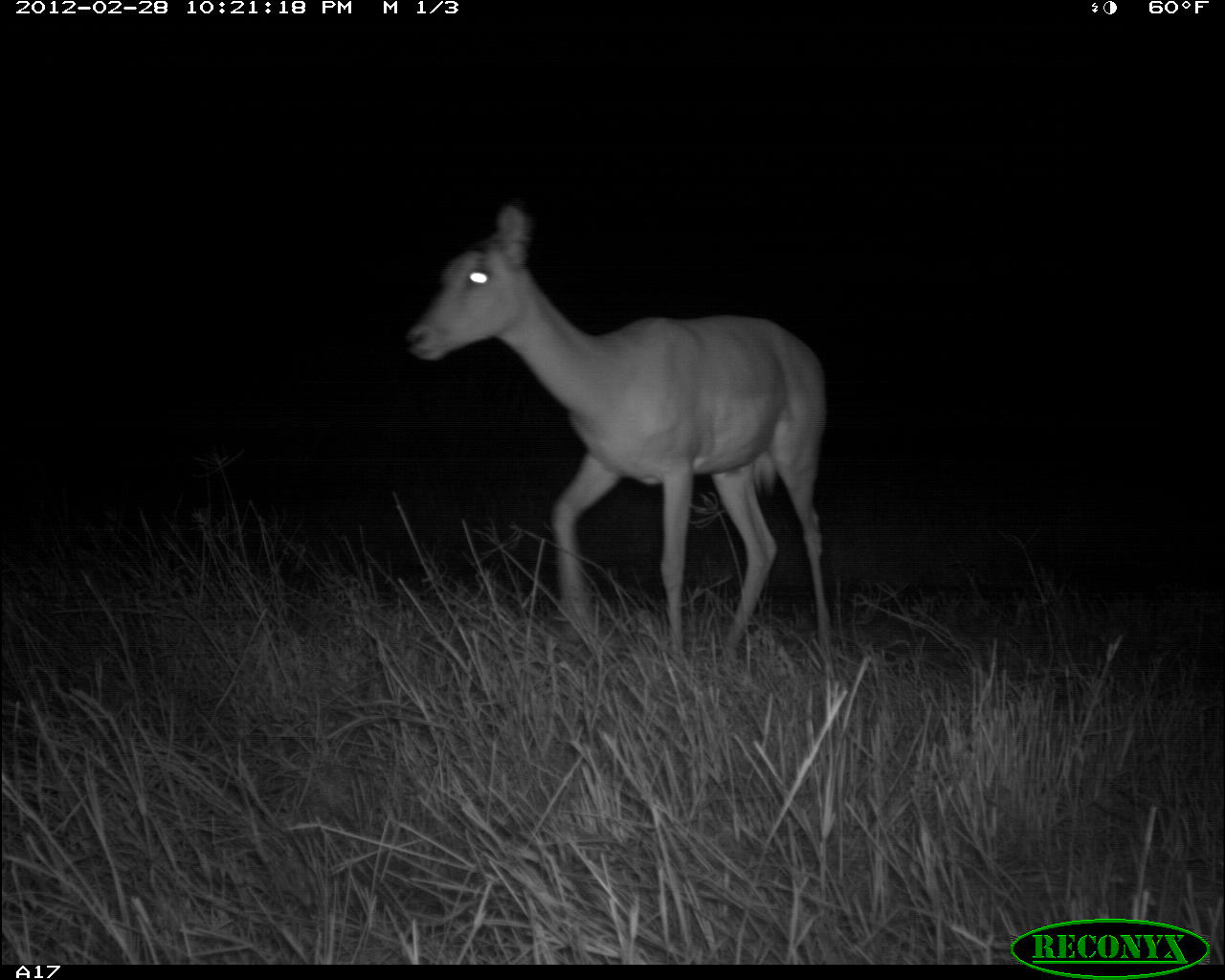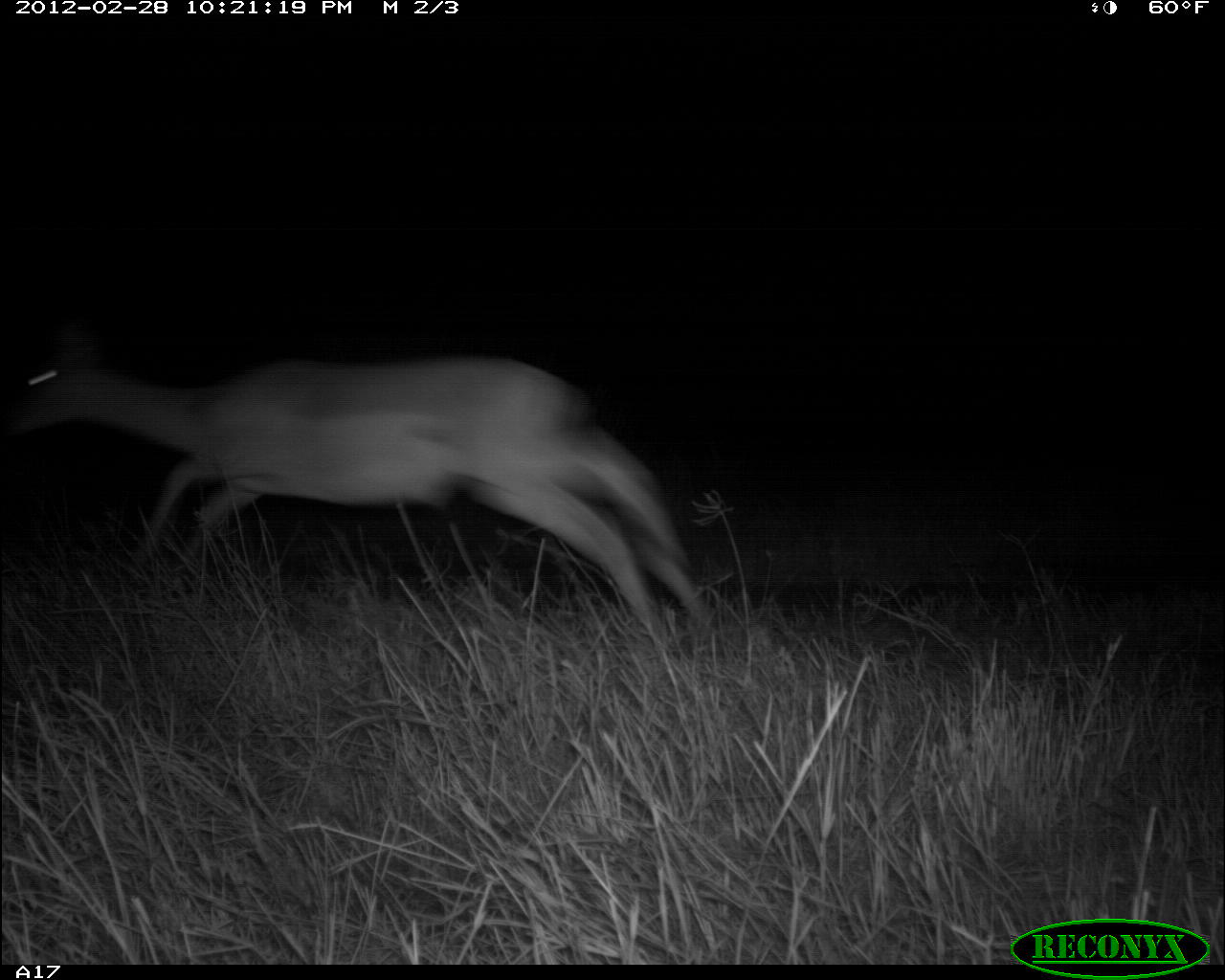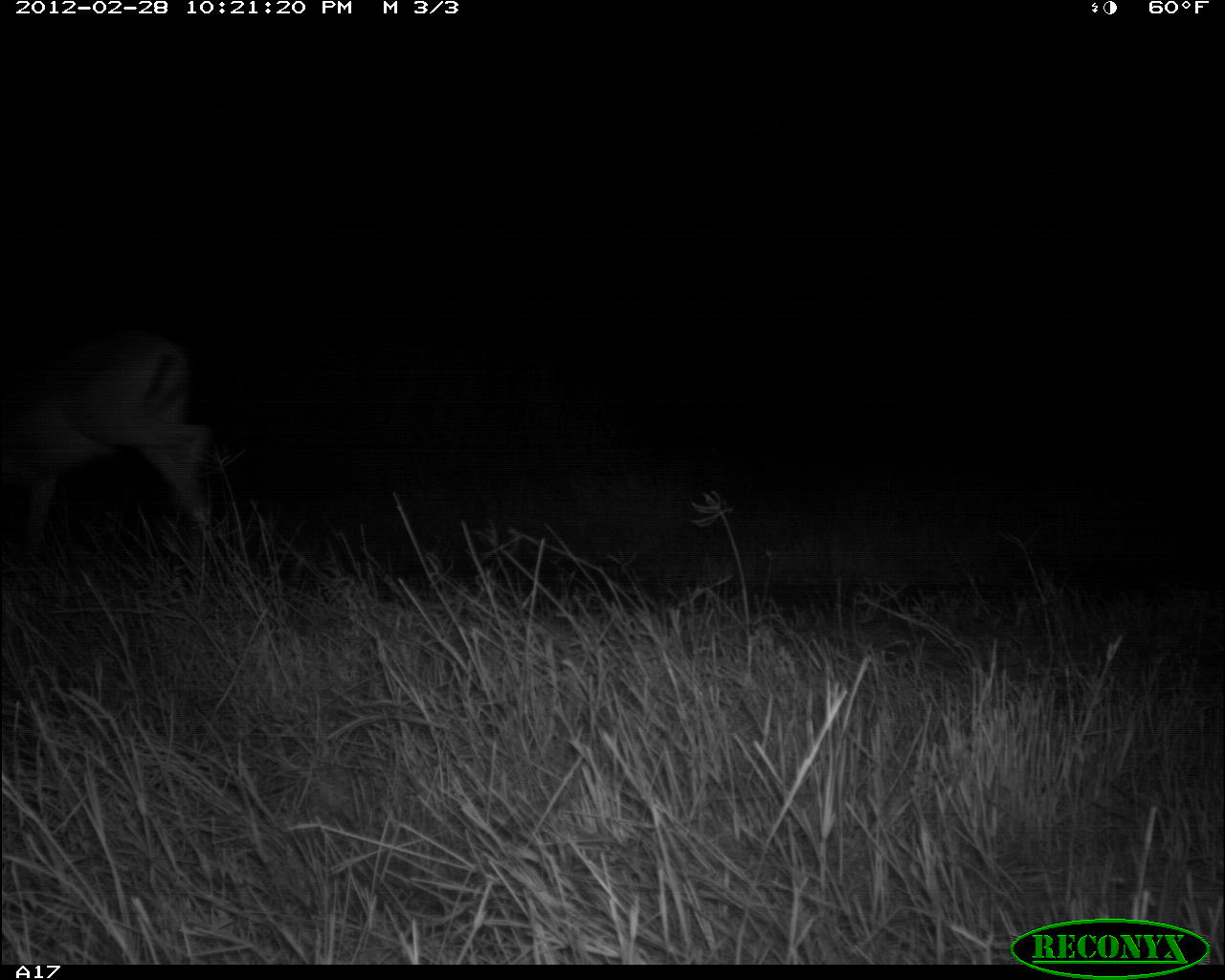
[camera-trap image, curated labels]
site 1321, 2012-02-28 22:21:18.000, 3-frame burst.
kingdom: Animalia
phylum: Chordata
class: Mammalia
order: Artiodactyla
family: Bovidae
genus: Aepyceros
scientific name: Aepyceros melampus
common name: impala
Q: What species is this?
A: Aepyceros melampus (impala).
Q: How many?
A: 1.